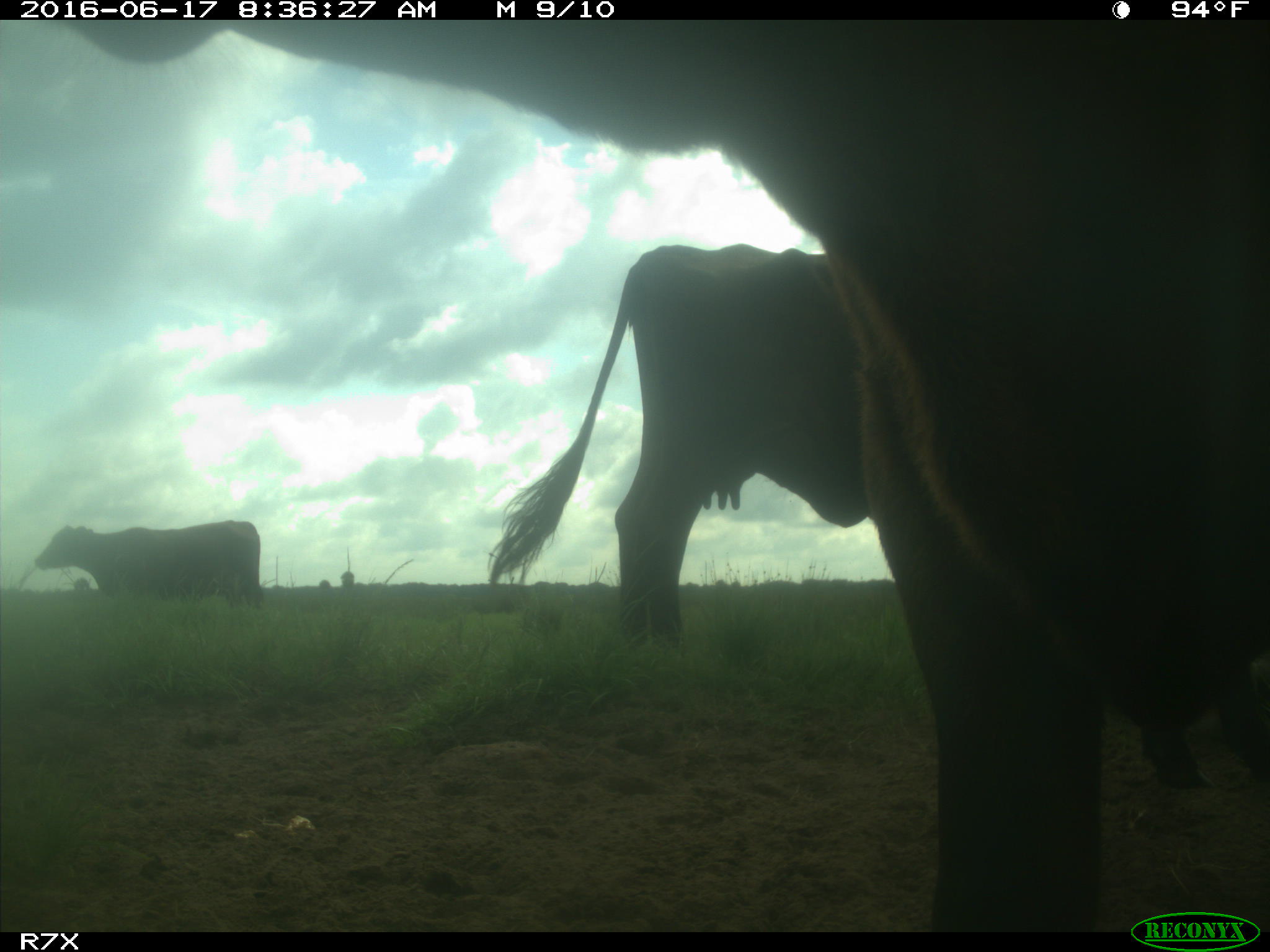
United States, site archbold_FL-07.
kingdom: Animalia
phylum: Chordata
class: Mammalia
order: Artiodactyla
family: Bovidae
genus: Bos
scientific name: Bos taurus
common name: domestic cow